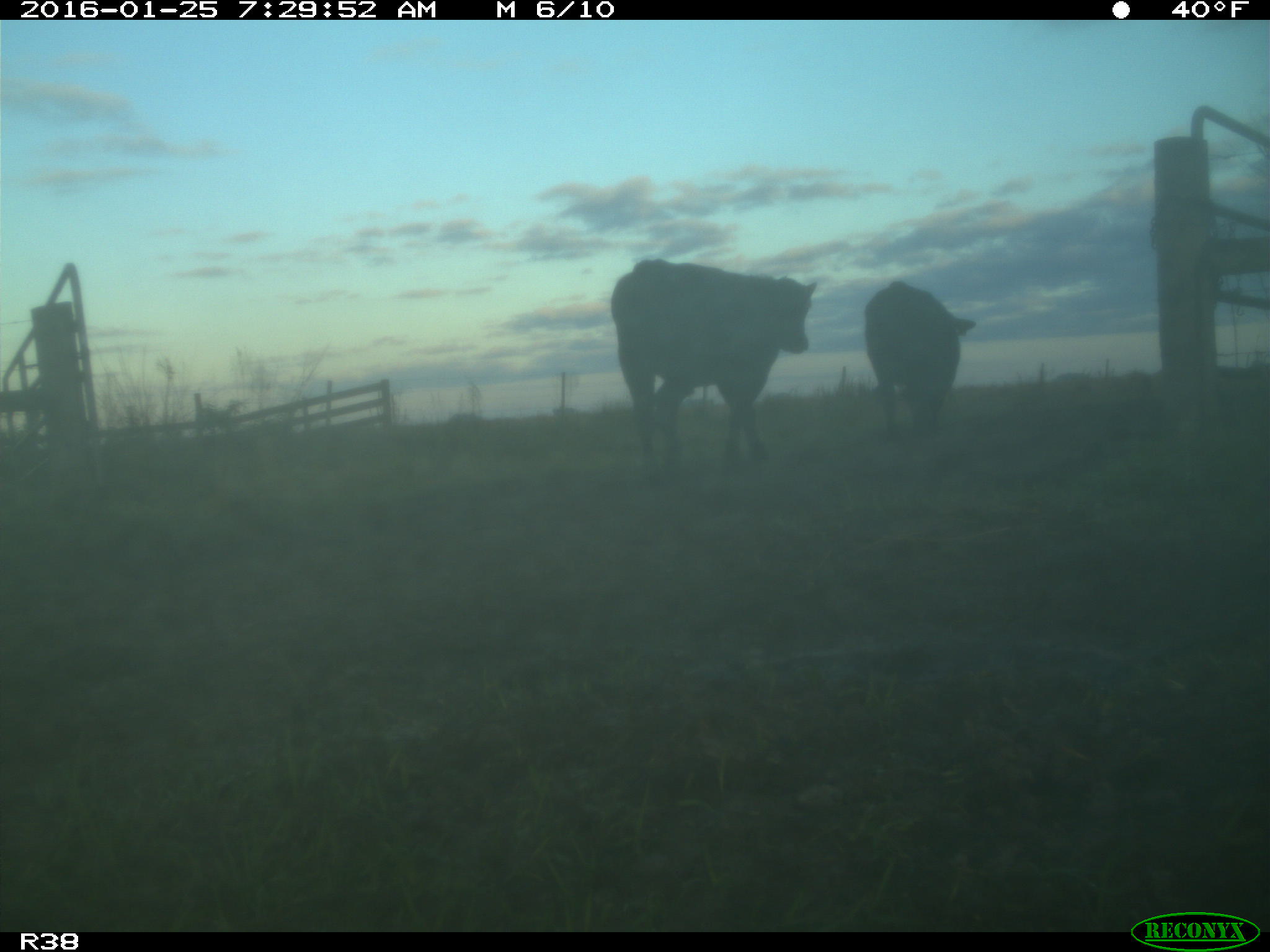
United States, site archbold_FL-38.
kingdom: Animalia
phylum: Chordata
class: Mammalia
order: Artiodactyla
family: Bovidae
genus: Bos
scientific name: Bos taurus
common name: domestic cow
Bos taurus (domestic cow).